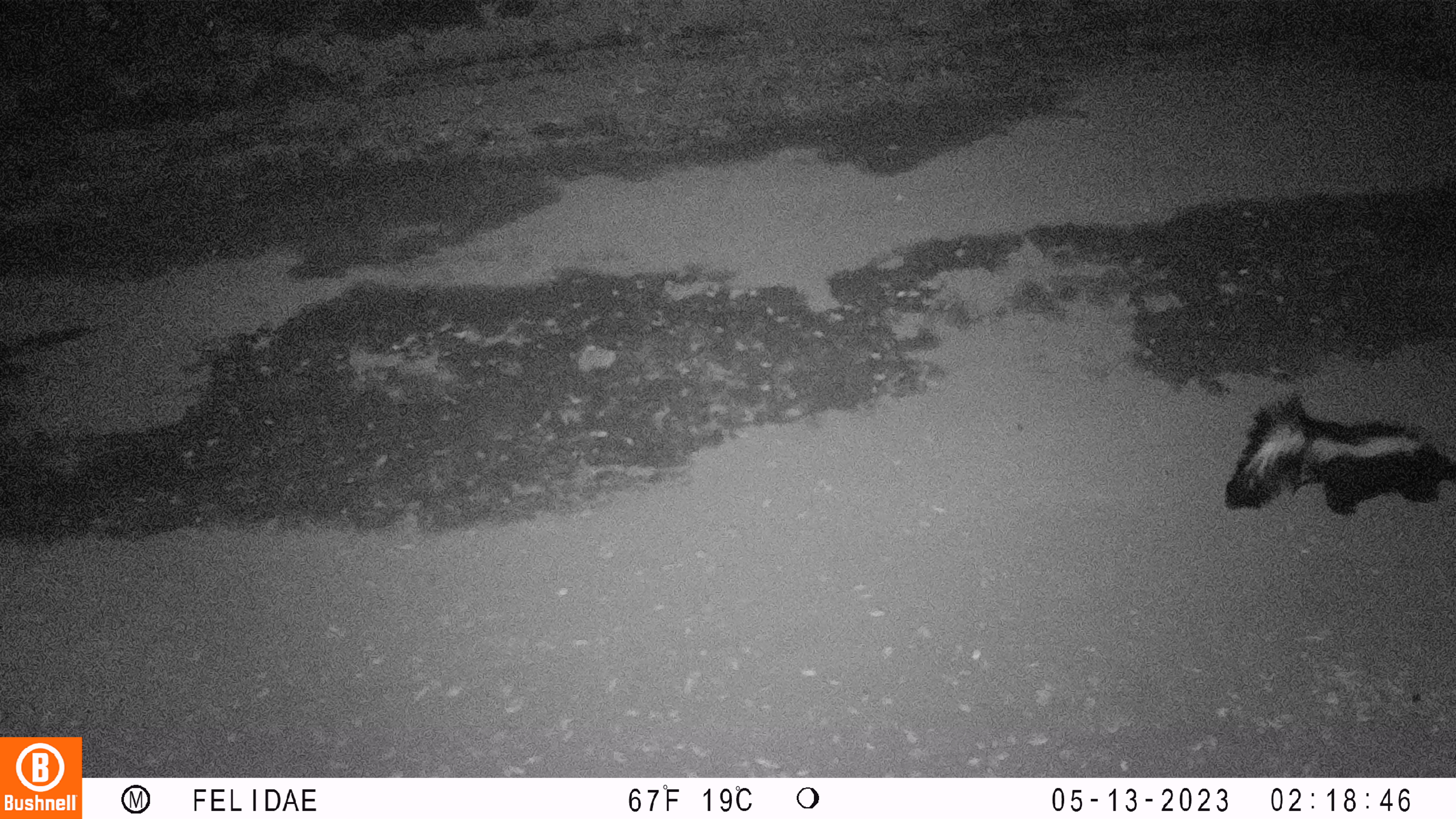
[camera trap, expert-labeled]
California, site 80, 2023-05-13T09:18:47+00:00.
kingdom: Animalia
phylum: Chordata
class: Mammalia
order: Carnivora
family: Mephitidae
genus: Mephitis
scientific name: Mephitis mephitis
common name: striped skunk